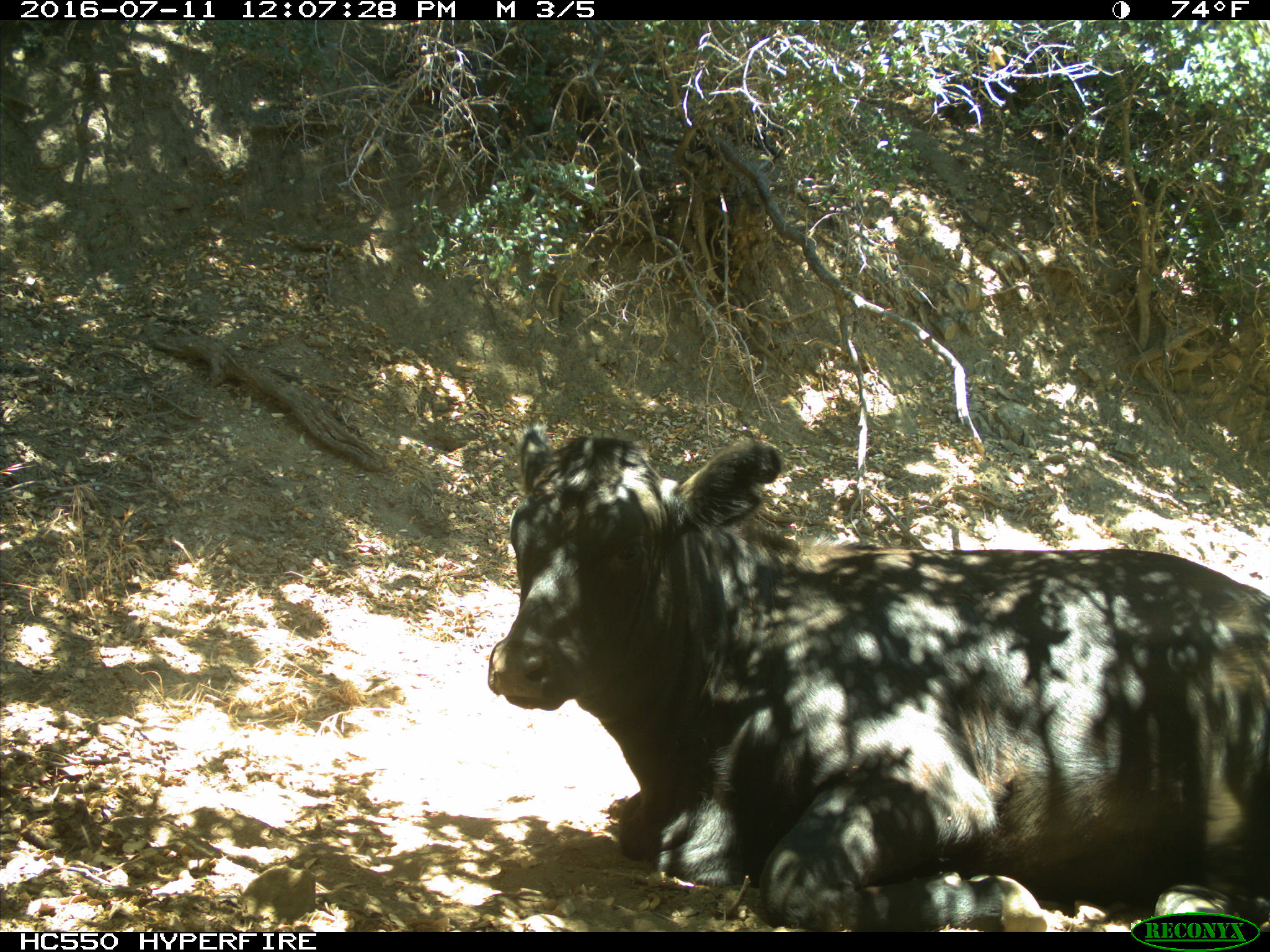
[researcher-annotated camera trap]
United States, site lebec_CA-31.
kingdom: Animalia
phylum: Chordata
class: Mammalia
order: Artiodactyla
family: Bovidae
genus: Bos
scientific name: Bos taurus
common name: domestic cow